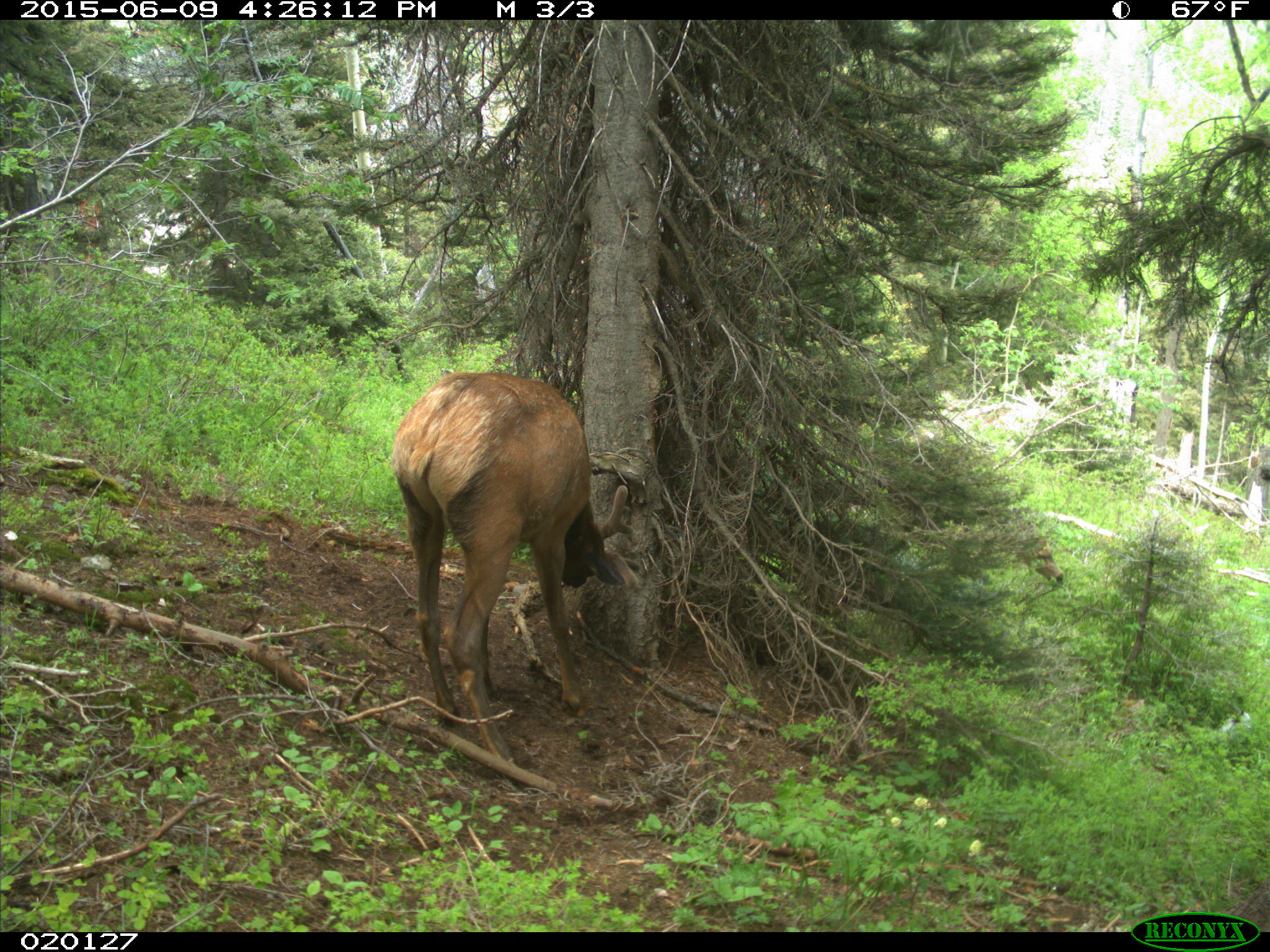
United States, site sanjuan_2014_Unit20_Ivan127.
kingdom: Animalia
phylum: Chordata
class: Mammalia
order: Artiodactyla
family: Cervidae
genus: Cervus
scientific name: Cervus elaphus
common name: red deer